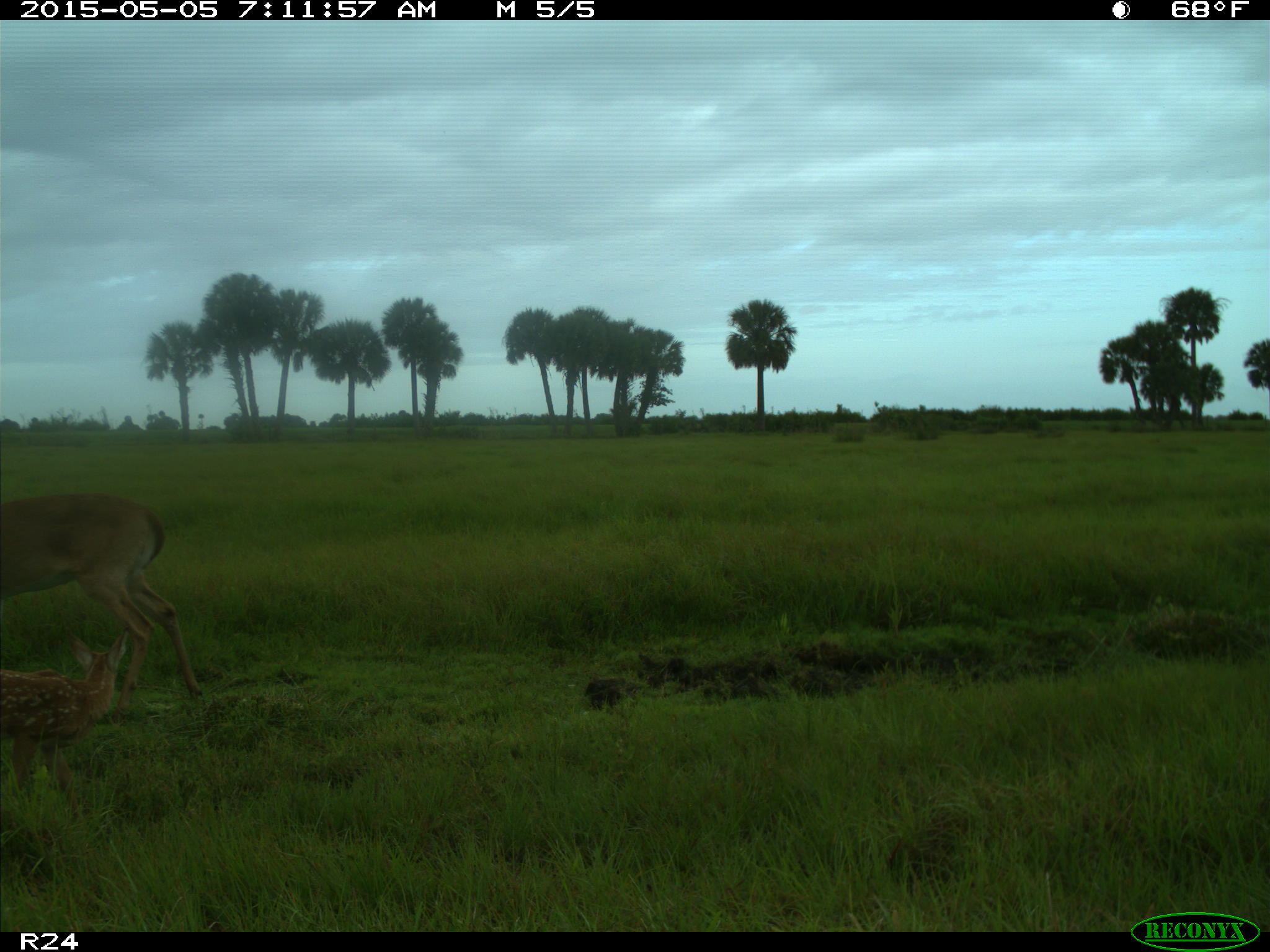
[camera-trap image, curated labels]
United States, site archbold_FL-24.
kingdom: Animalia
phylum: Chordata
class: Mammalia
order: Artiodactyla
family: Bovidae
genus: Bos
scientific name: Bos taurus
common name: domestic cow